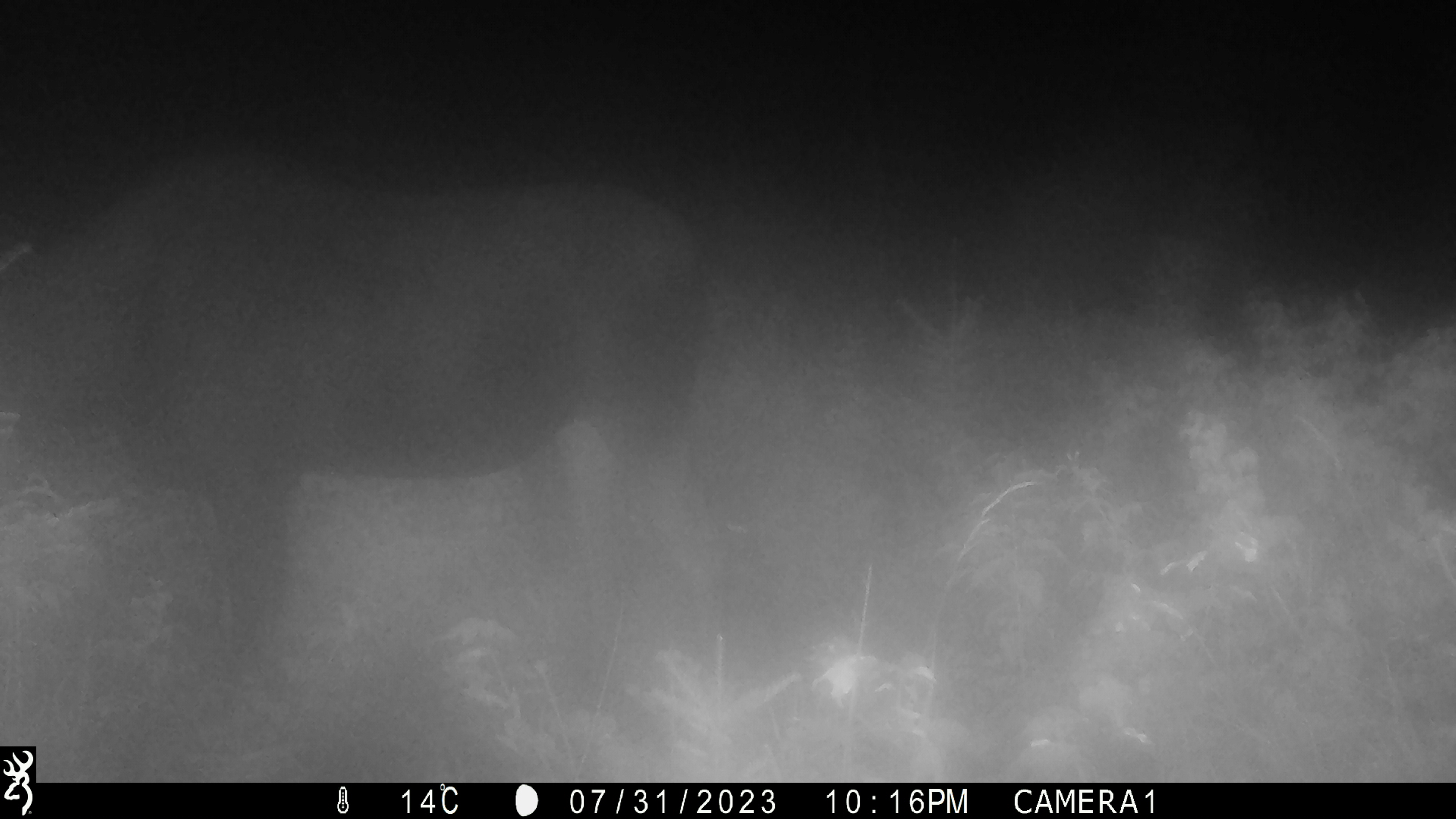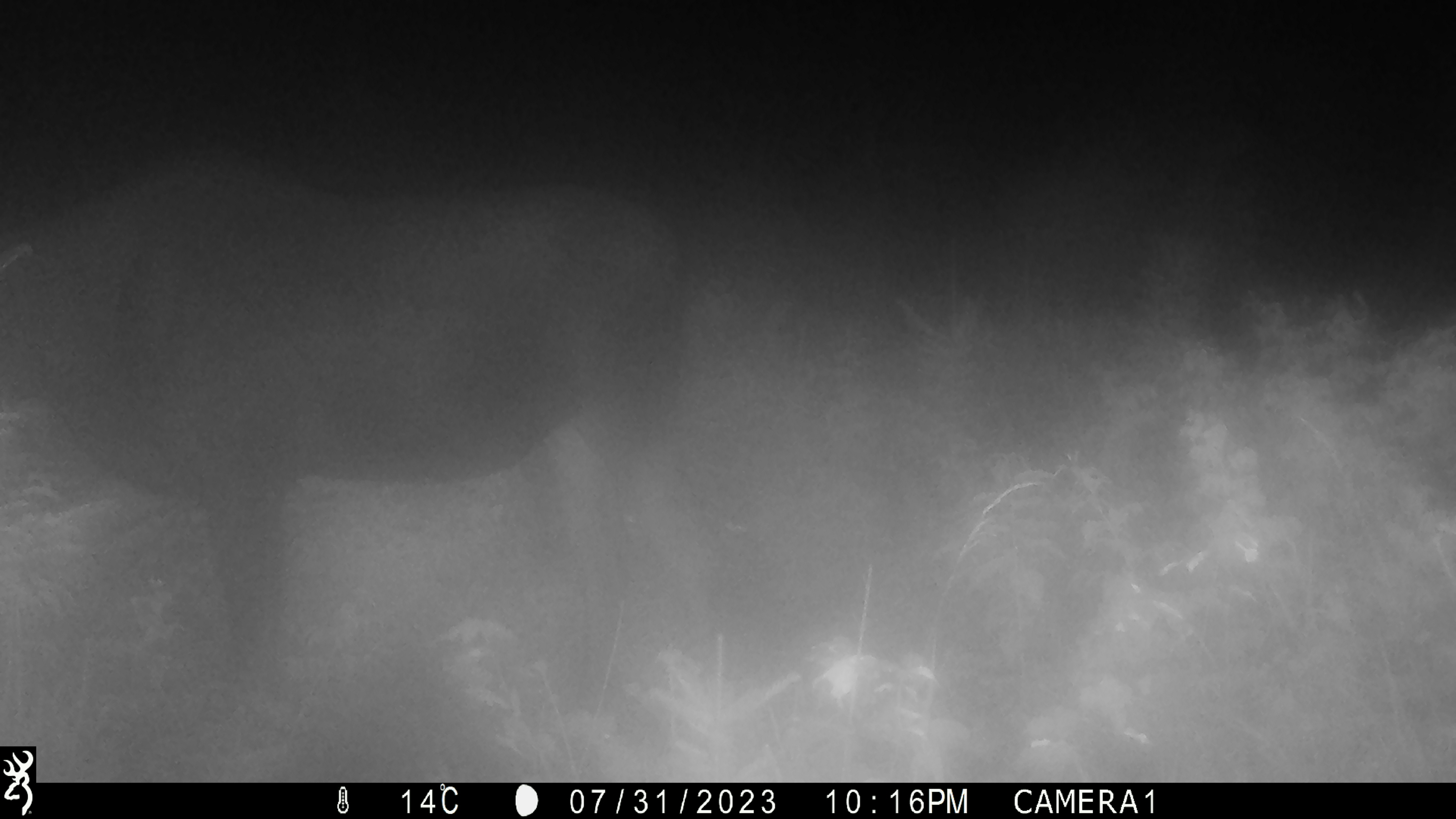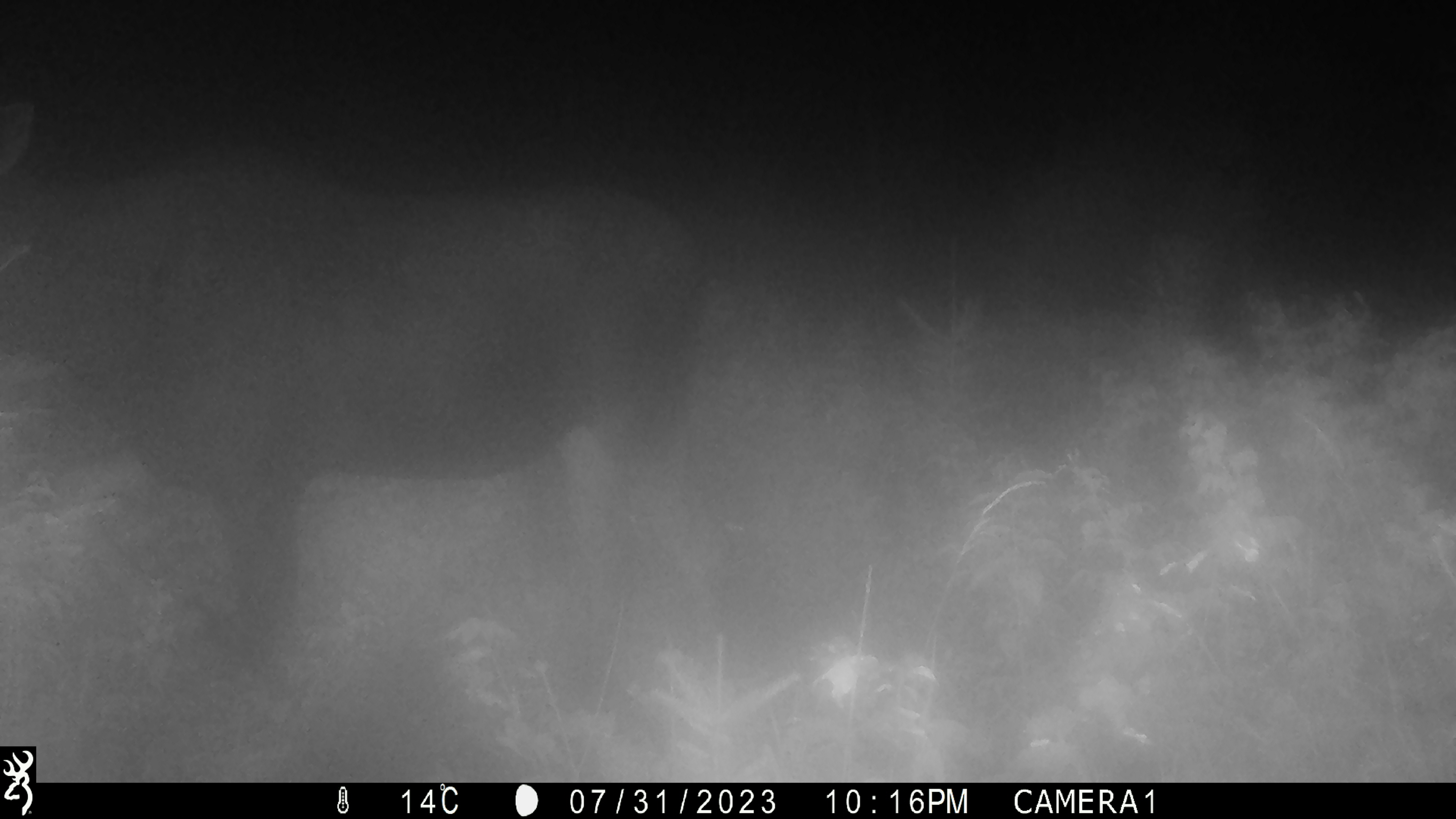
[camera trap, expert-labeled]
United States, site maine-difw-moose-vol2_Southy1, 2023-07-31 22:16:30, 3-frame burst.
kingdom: Animalia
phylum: Chordata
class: Mammalia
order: Artiodactyla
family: Cervidae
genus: Alces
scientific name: Alces alces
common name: moose